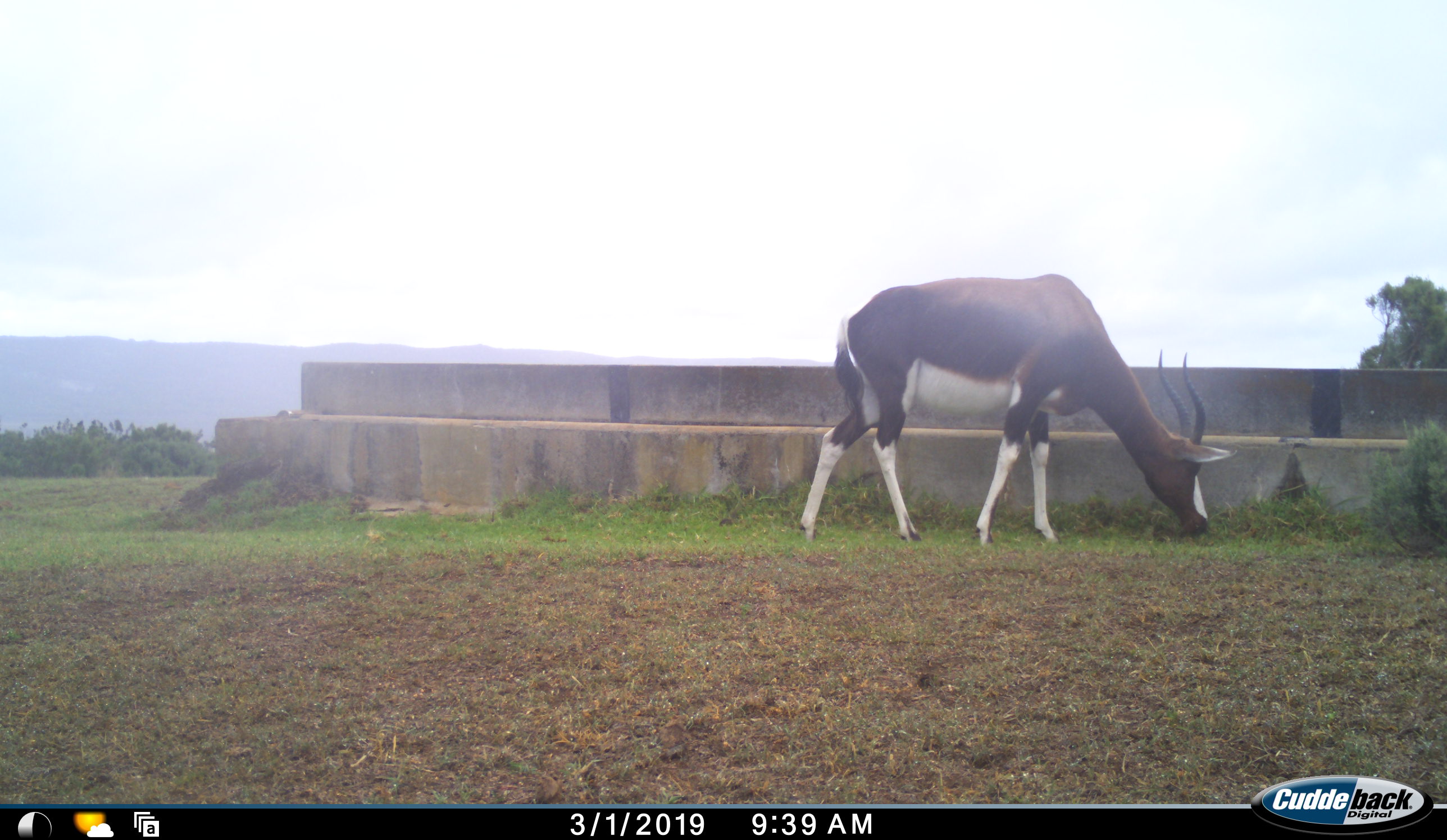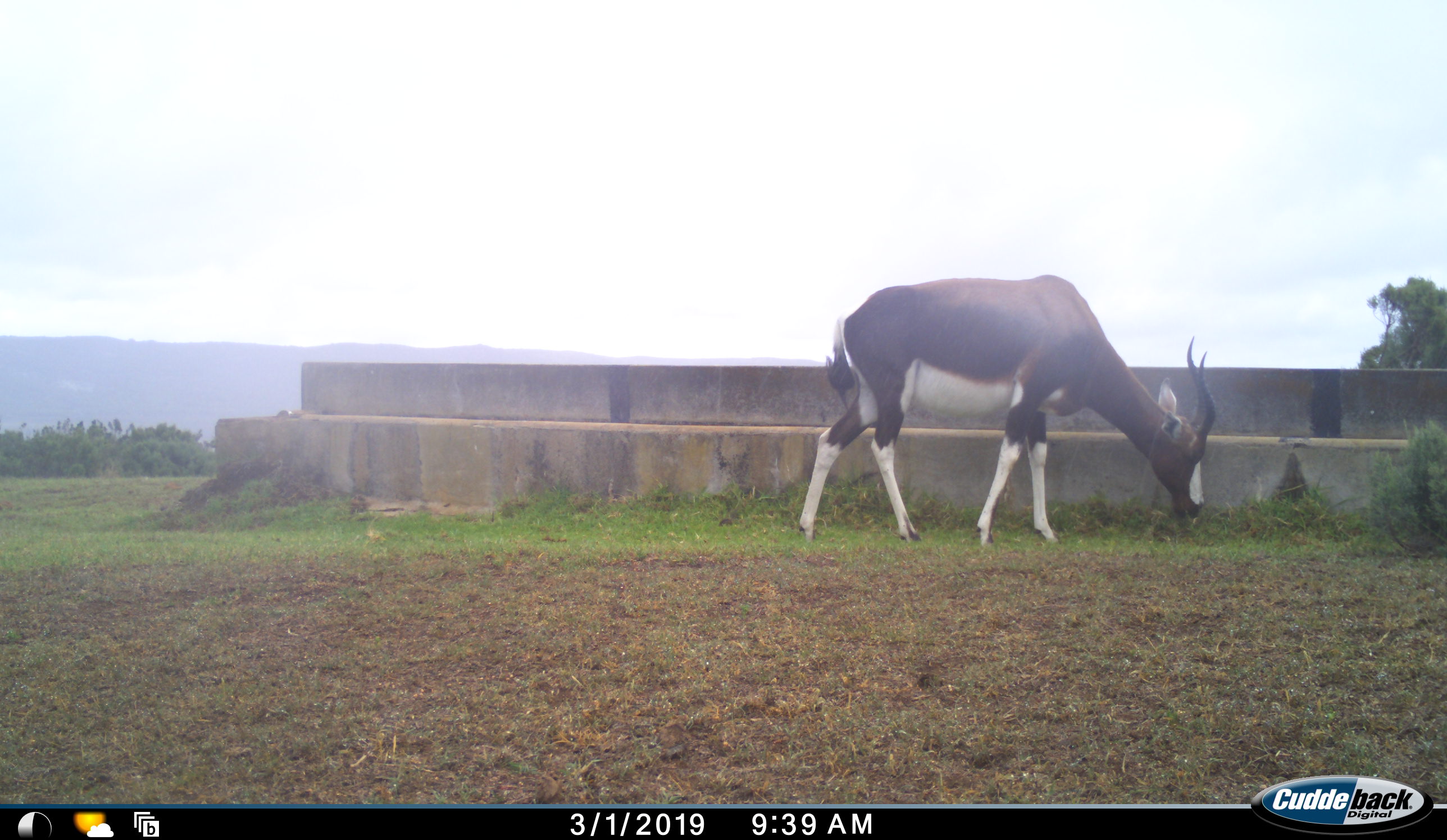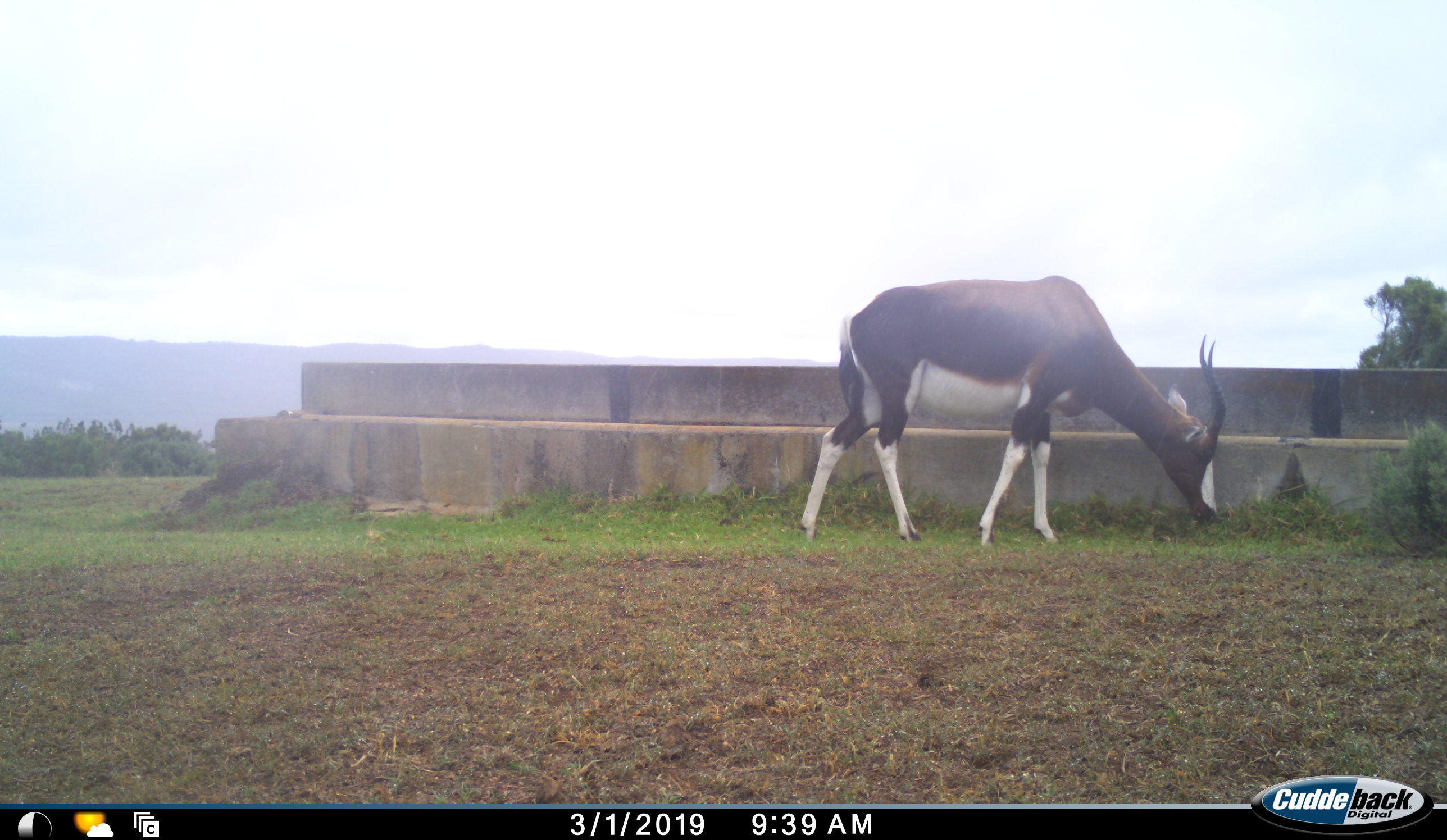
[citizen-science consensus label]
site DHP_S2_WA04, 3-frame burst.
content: unidentified animal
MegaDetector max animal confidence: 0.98